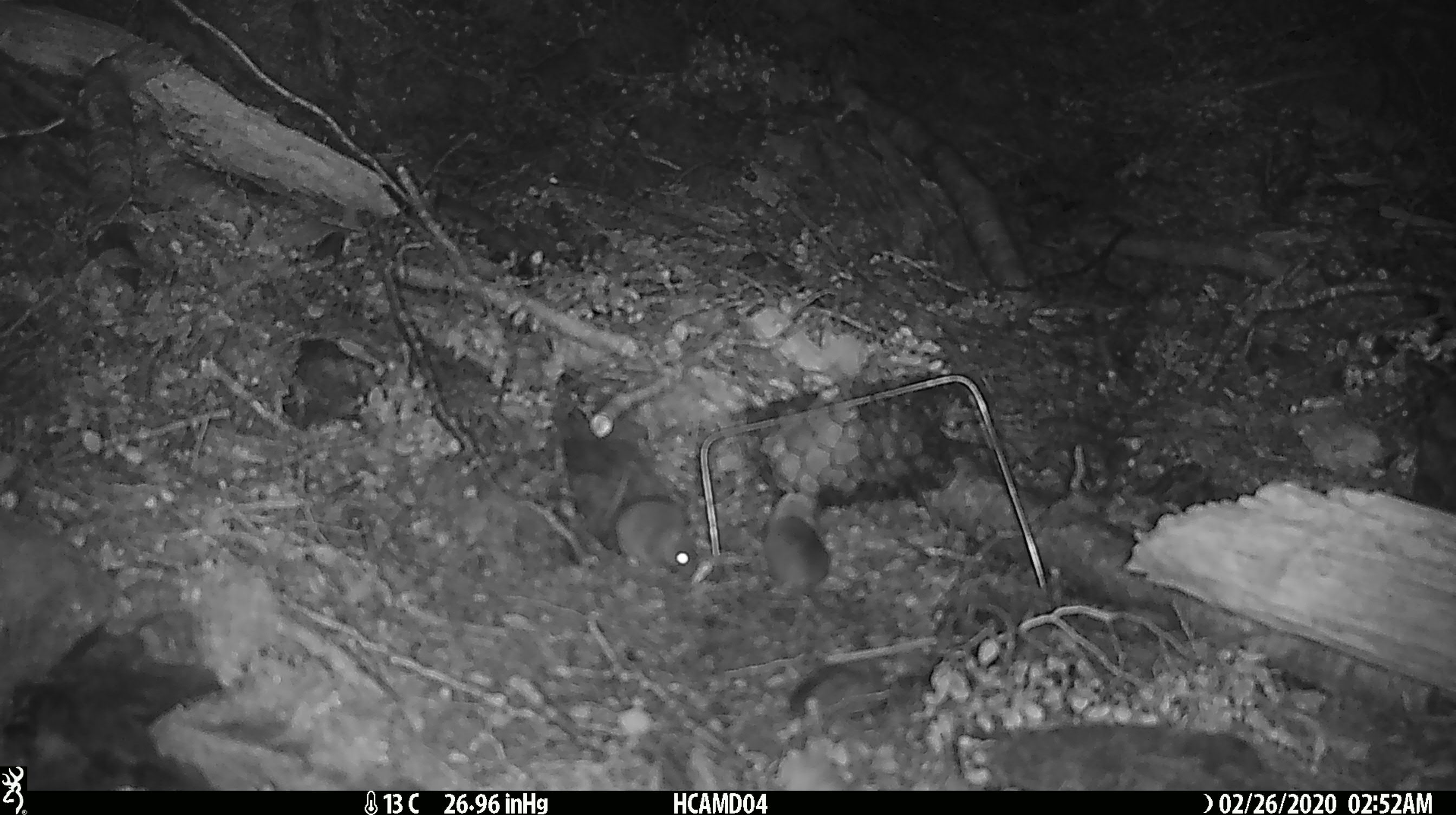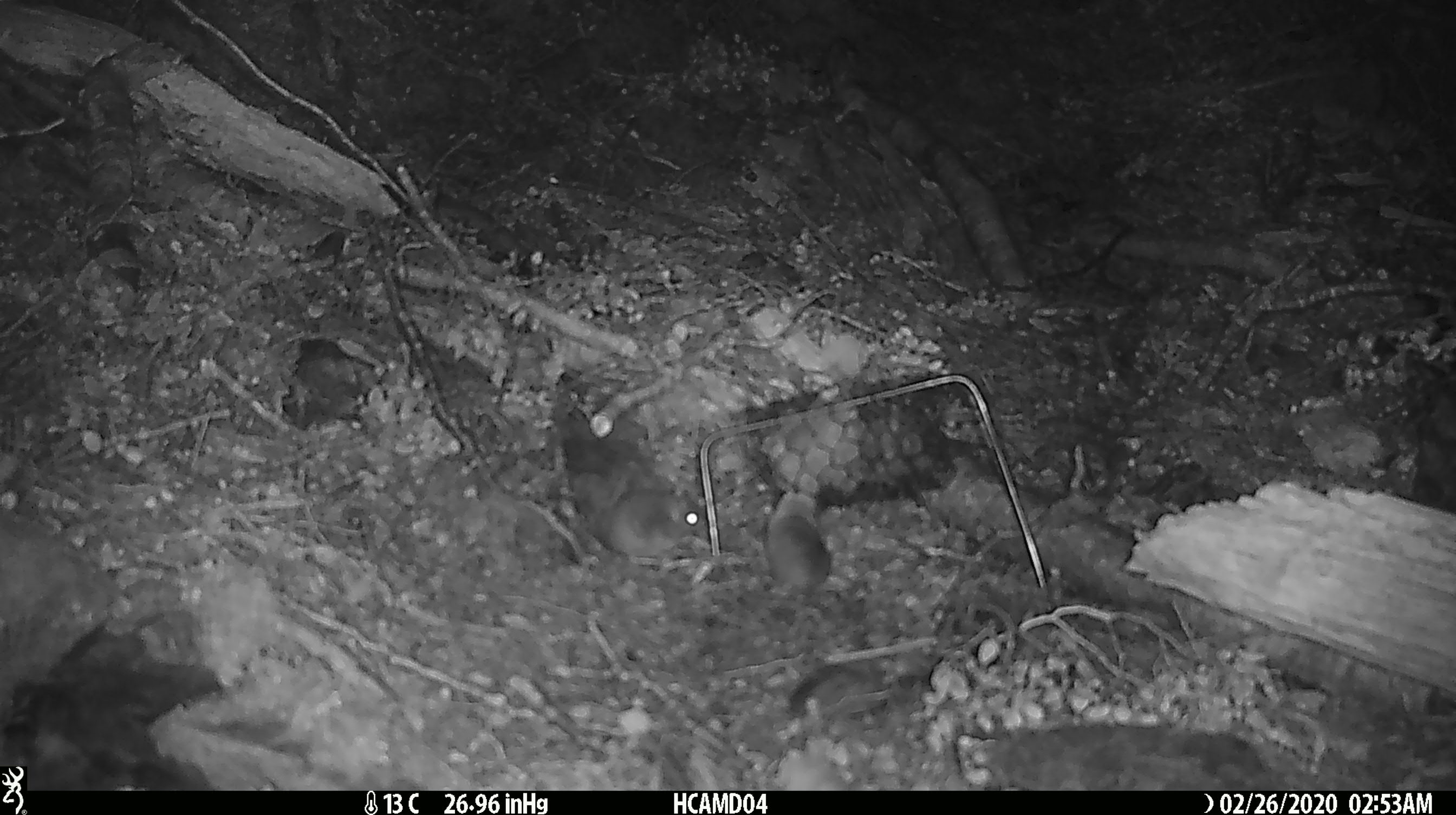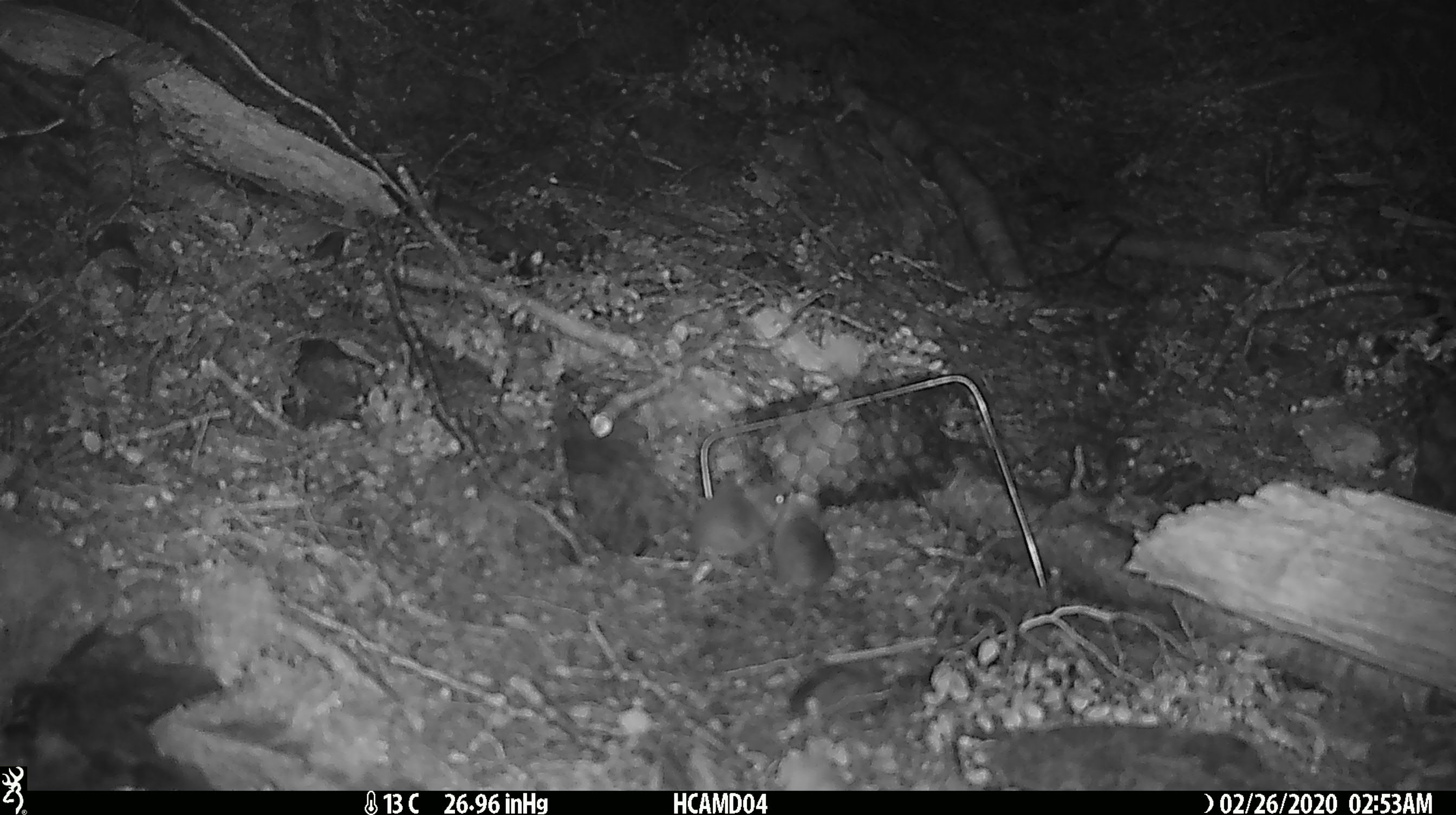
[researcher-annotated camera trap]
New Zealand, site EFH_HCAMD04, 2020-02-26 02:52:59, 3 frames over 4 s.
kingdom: Animalia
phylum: Chordata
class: Mammalia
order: Rodentia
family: Muridae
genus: Mus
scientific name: Mus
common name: mouse